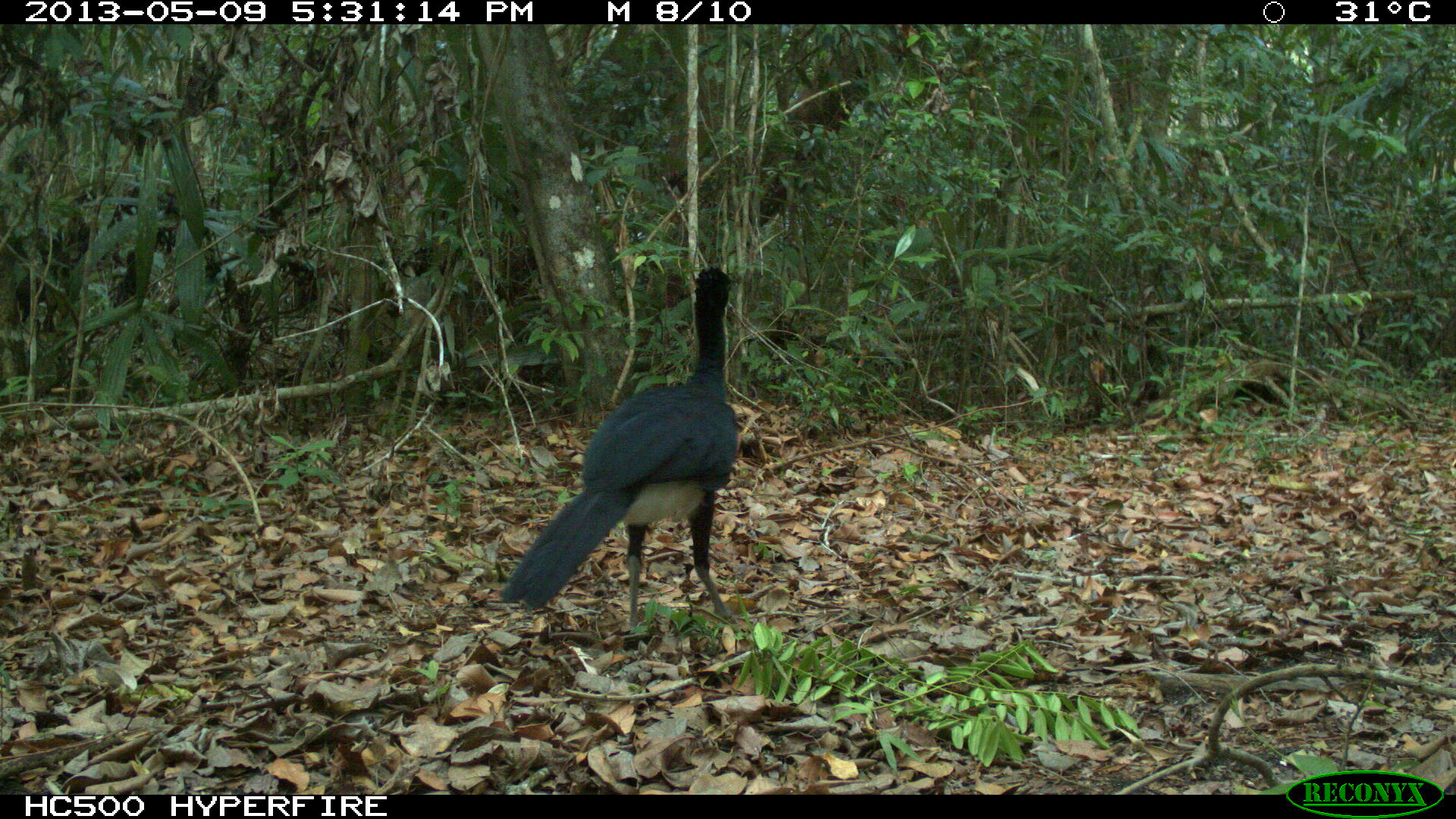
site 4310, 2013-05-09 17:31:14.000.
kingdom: Animalia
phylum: Chordata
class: Aves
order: Galliformes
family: Cracidae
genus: Crax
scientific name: Crax rubra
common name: great curassow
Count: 1.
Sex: male.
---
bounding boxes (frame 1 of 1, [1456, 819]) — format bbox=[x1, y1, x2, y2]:
crax rubra: bbox=[500, 265, 736, 626]